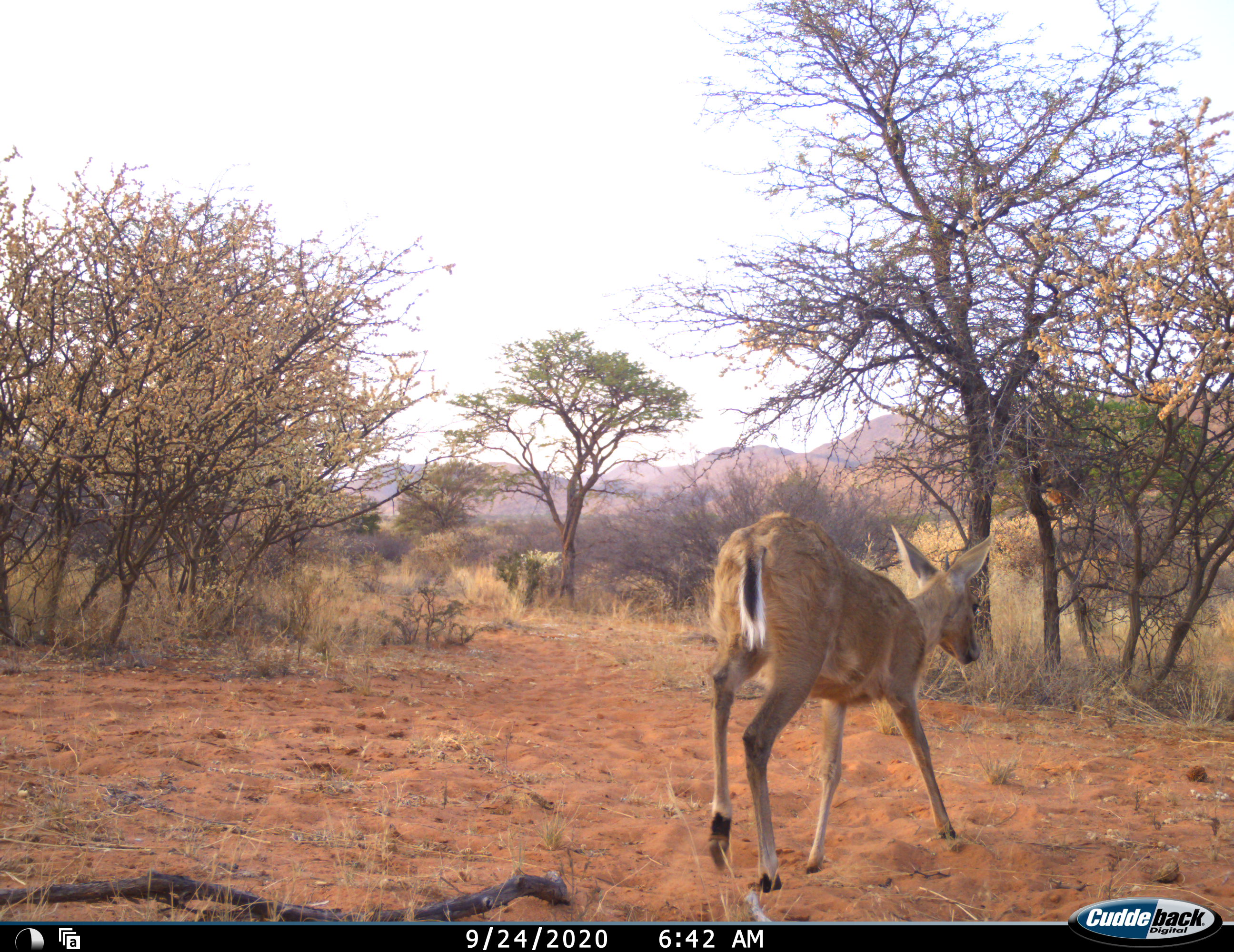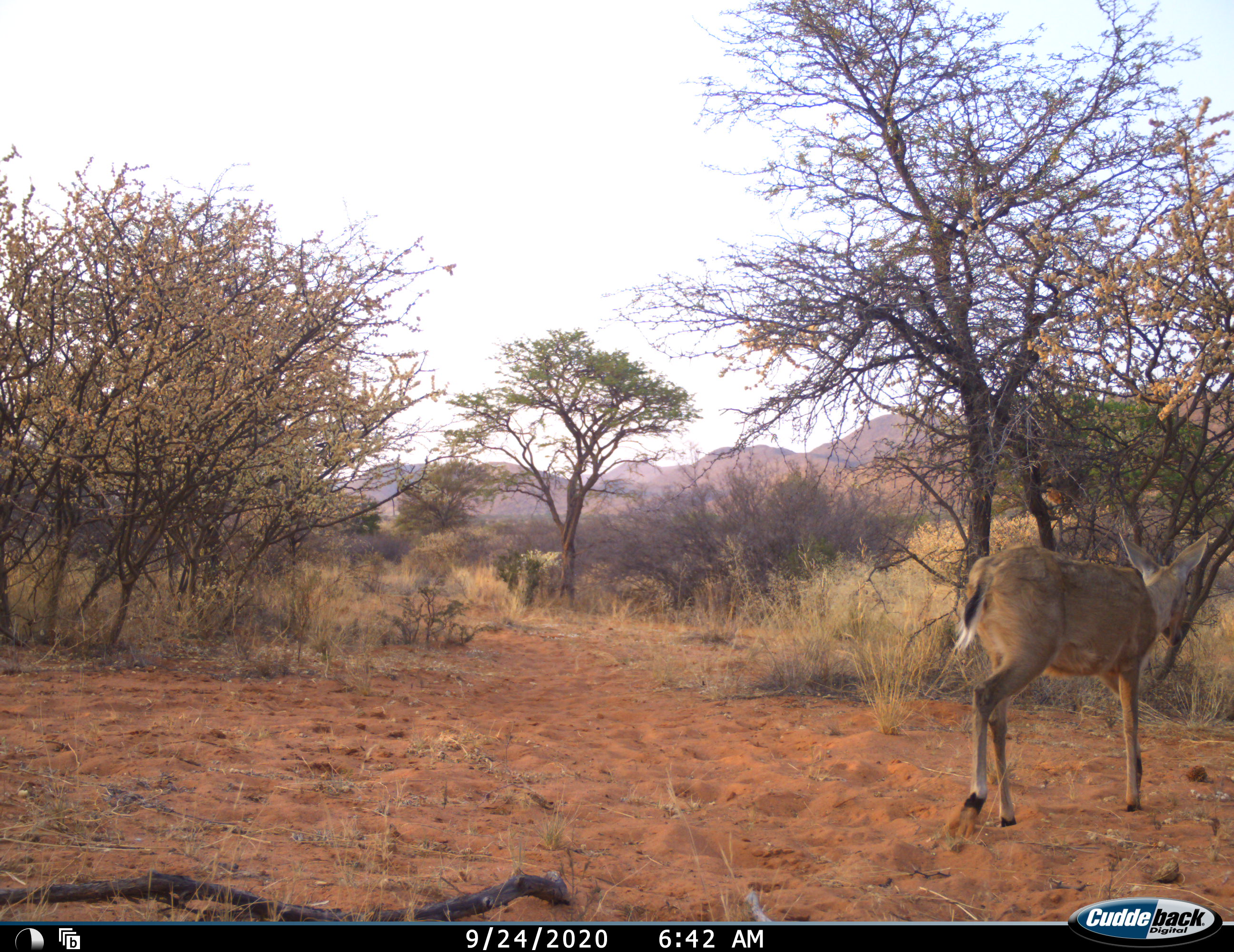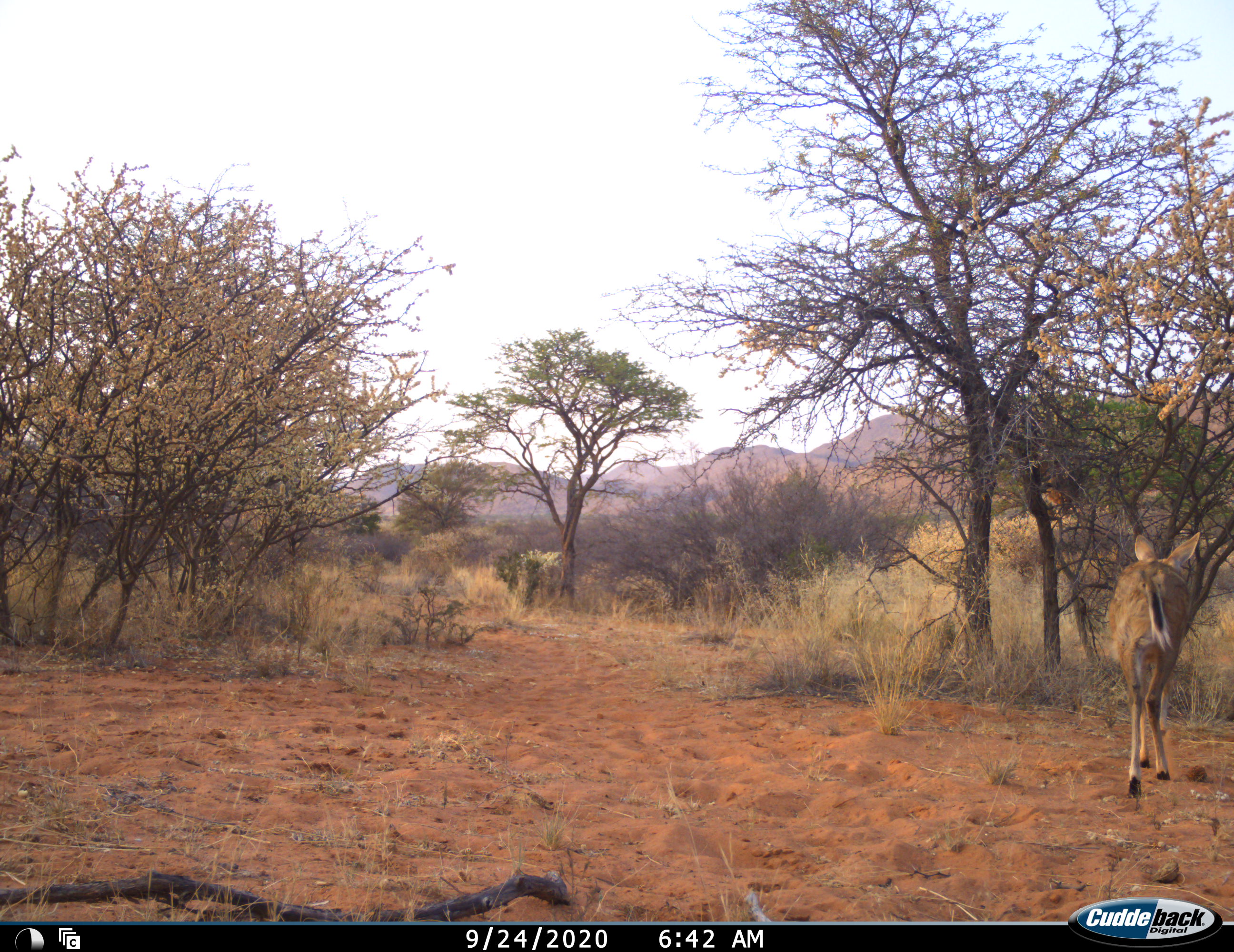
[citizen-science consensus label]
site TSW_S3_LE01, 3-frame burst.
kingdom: Animalia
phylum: Chordata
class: Mammalia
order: Artiodactyla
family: Bovidae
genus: Sylvicapra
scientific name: Sylvicapra grimmia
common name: common duiker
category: duikercommongrey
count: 1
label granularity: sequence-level